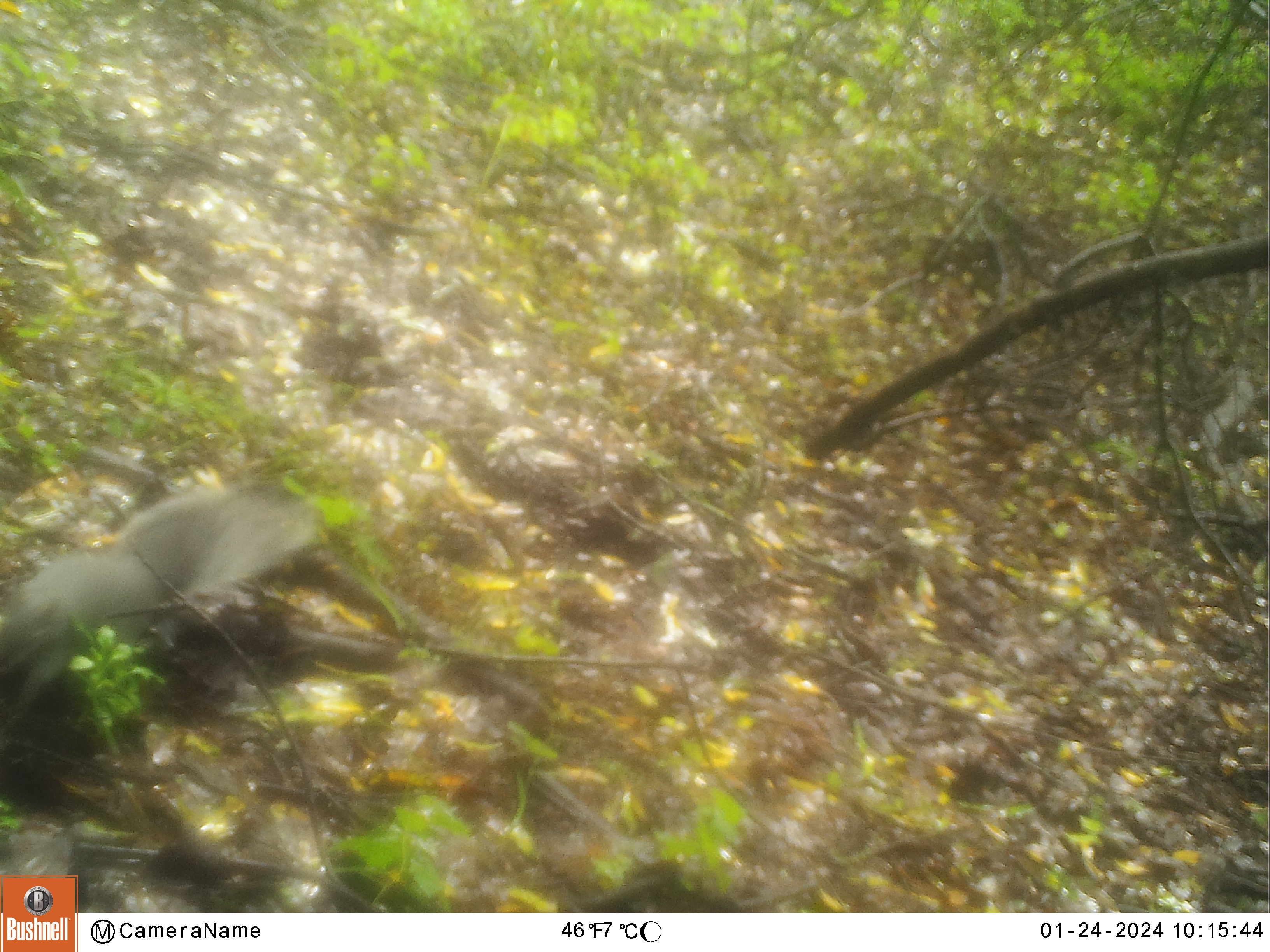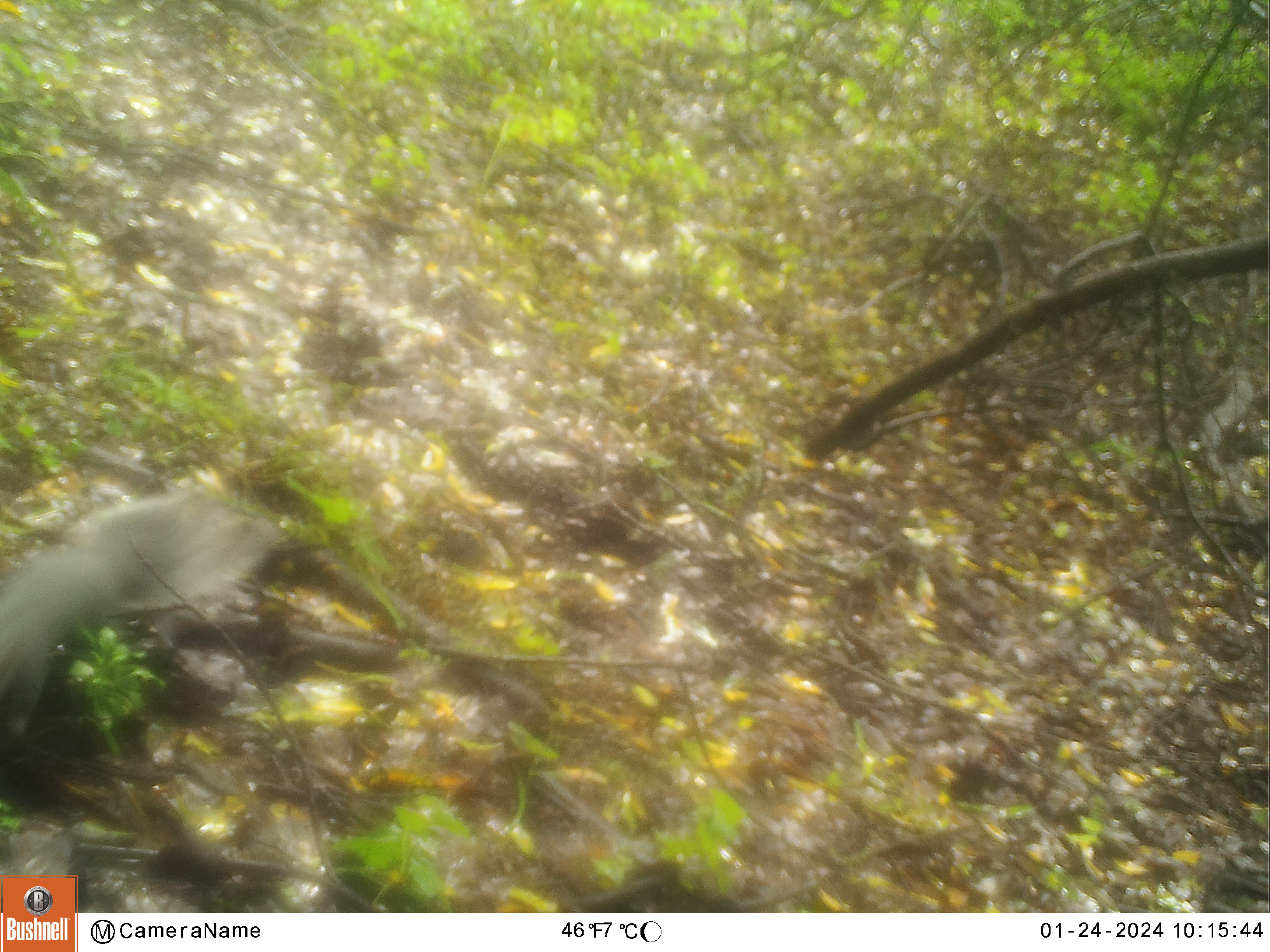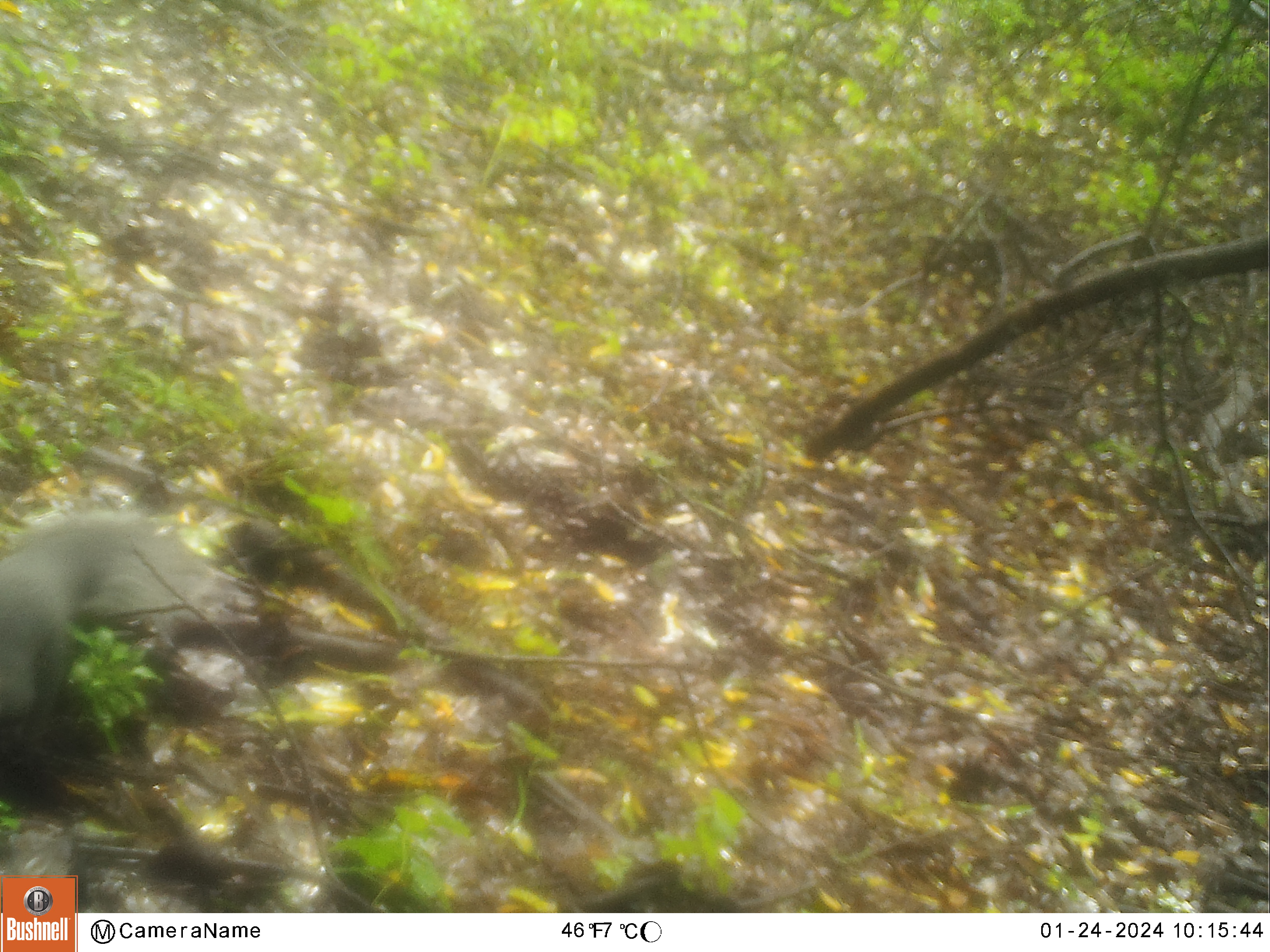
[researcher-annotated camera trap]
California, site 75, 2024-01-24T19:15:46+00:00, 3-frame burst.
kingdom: Animalia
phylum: Chordata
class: Mammalia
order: Rodentia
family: Sciuridae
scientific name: Sciuridae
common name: squirrel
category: unknown squirrel